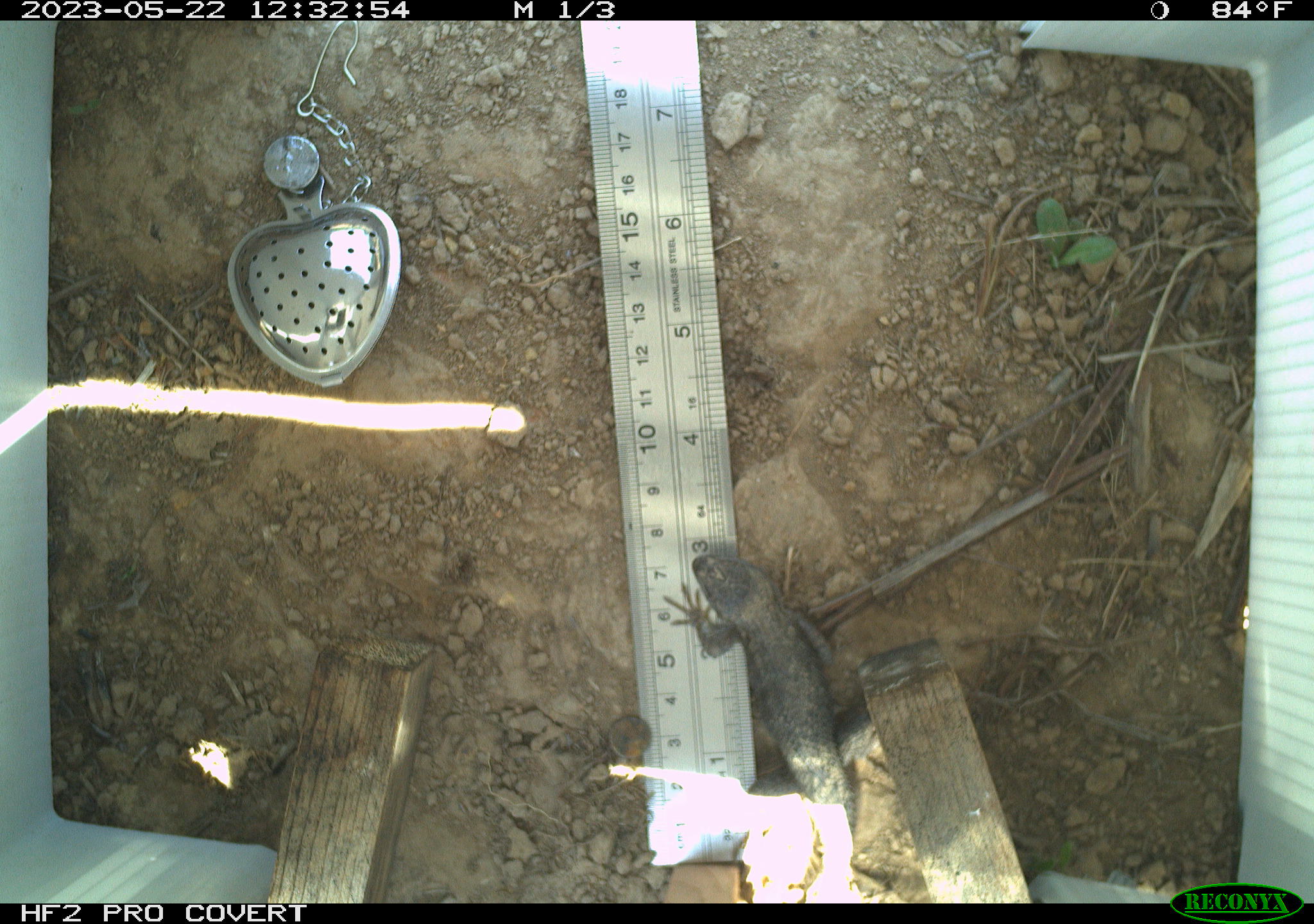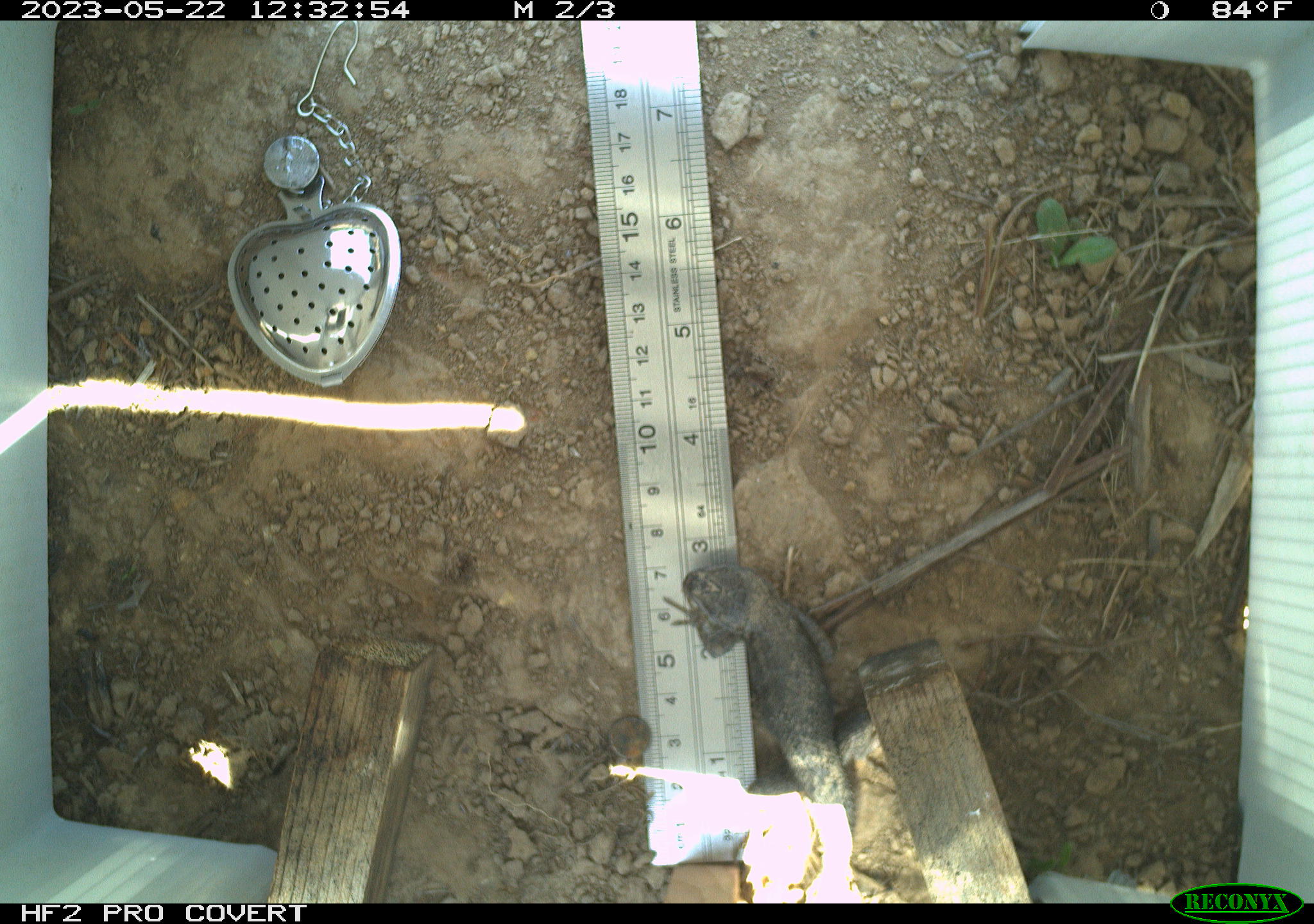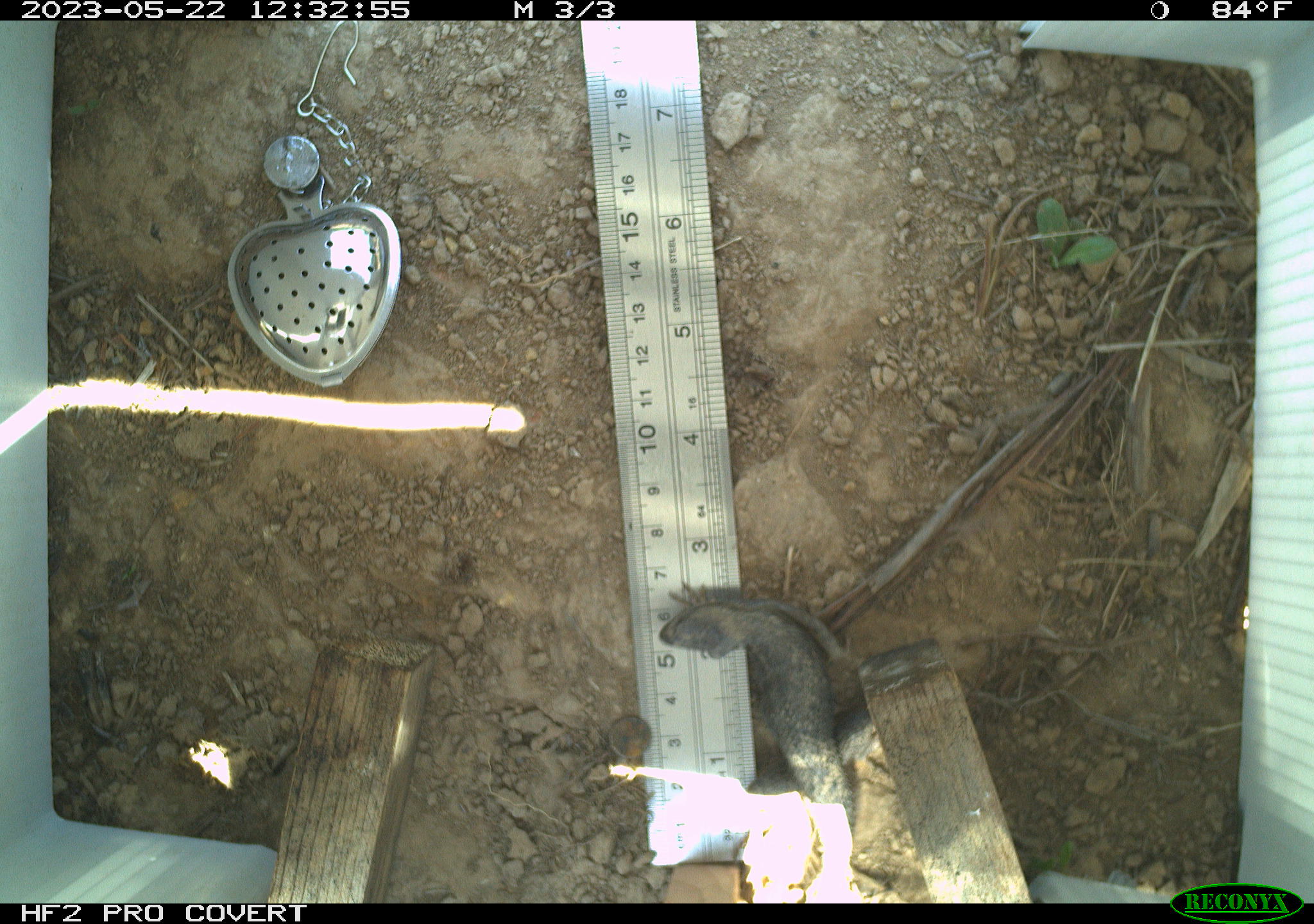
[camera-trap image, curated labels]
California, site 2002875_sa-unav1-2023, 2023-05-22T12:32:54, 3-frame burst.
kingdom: Animalia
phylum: Chordata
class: Reptilia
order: Squamata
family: Phrynosomatidae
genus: Sceloporus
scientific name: Sceloporus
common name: spiny lizards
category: sceloporus species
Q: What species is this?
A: Sceloporus species (spiny lizards) (Sceloporus).